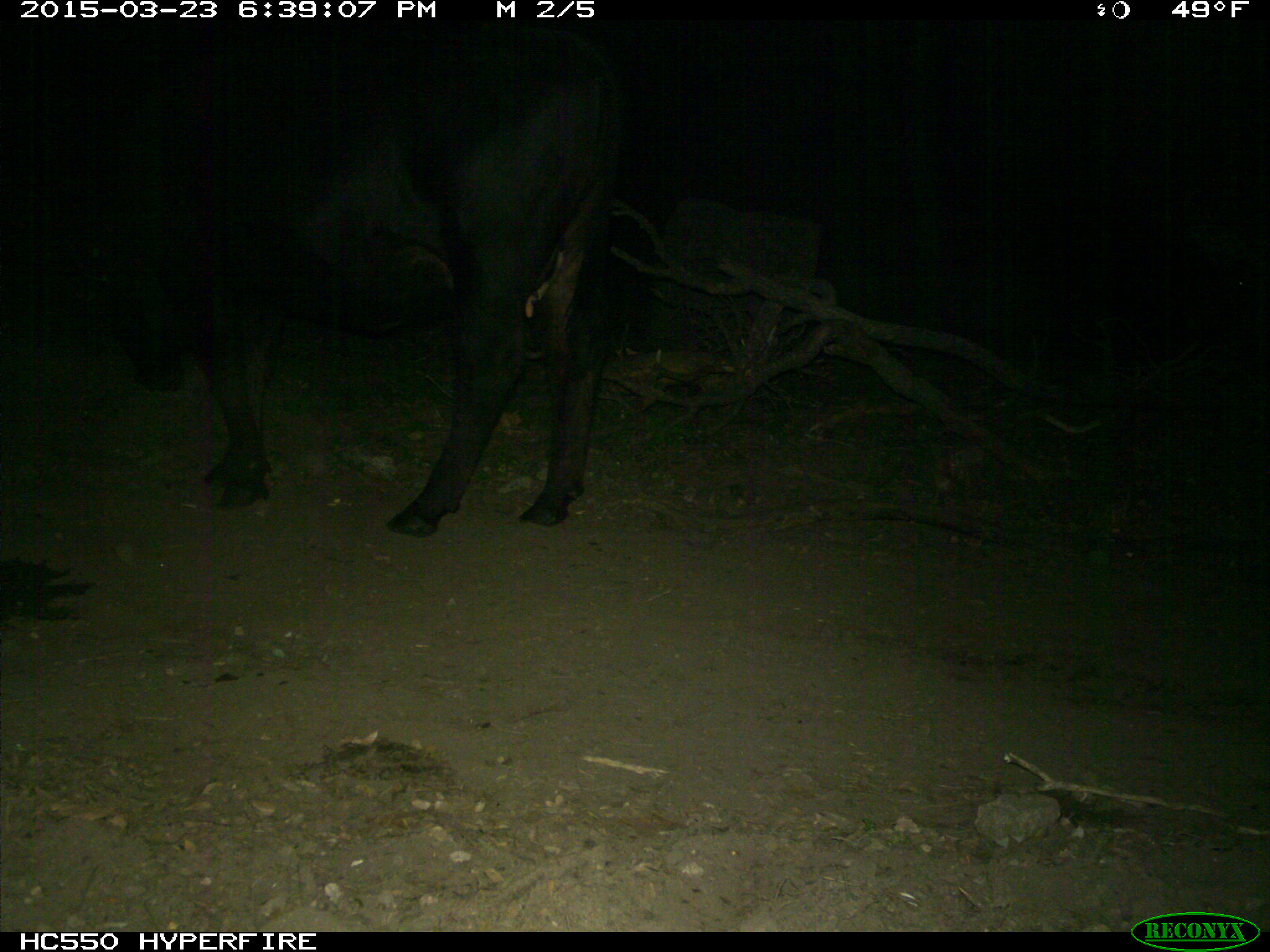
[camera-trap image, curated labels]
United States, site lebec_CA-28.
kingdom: Animalia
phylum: Chordata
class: Mammalia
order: Artiodactyla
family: Bovidae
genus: Bos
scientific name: Bos taurus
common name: domestic cow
Bos taurus (domestic cow).